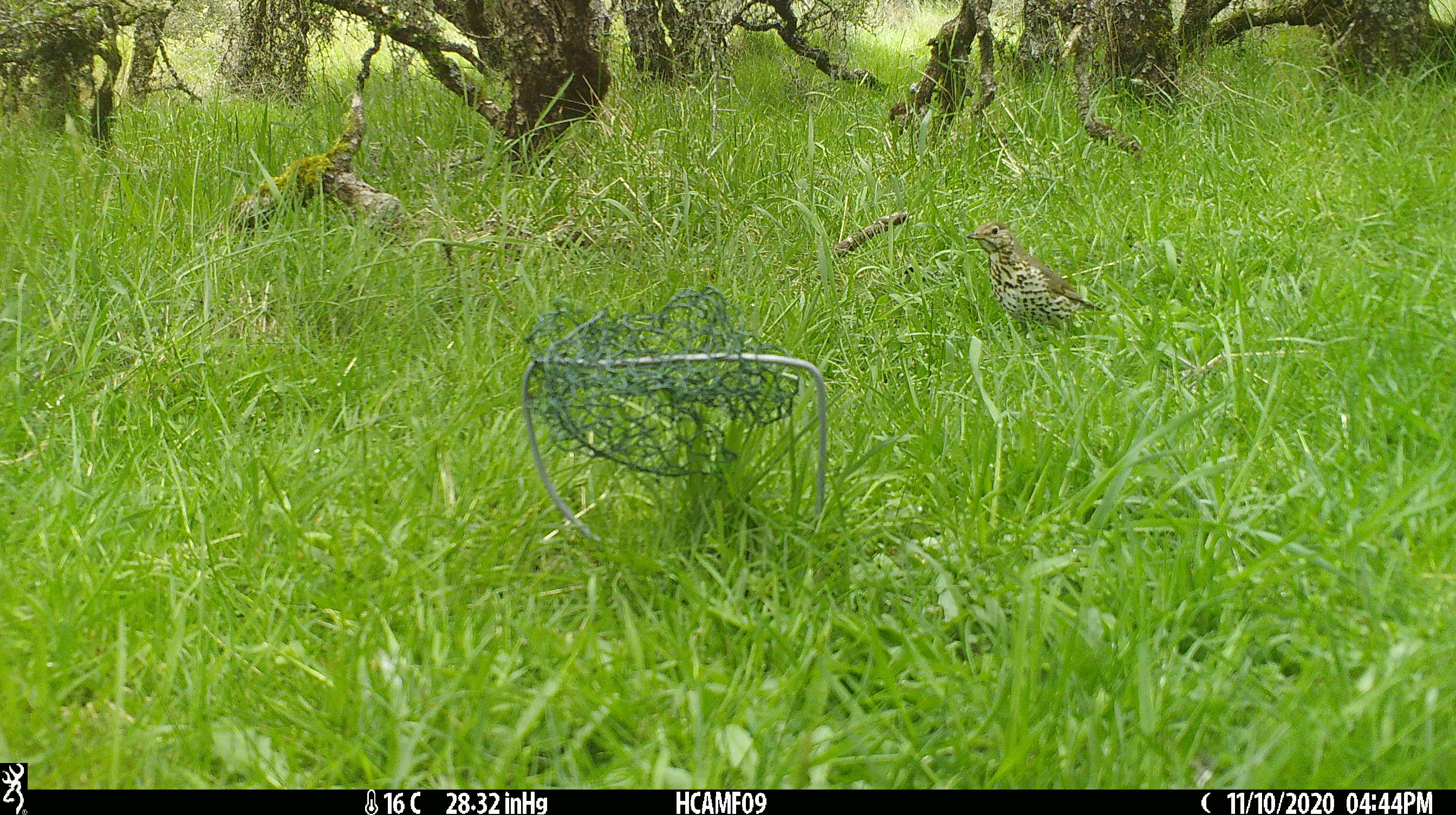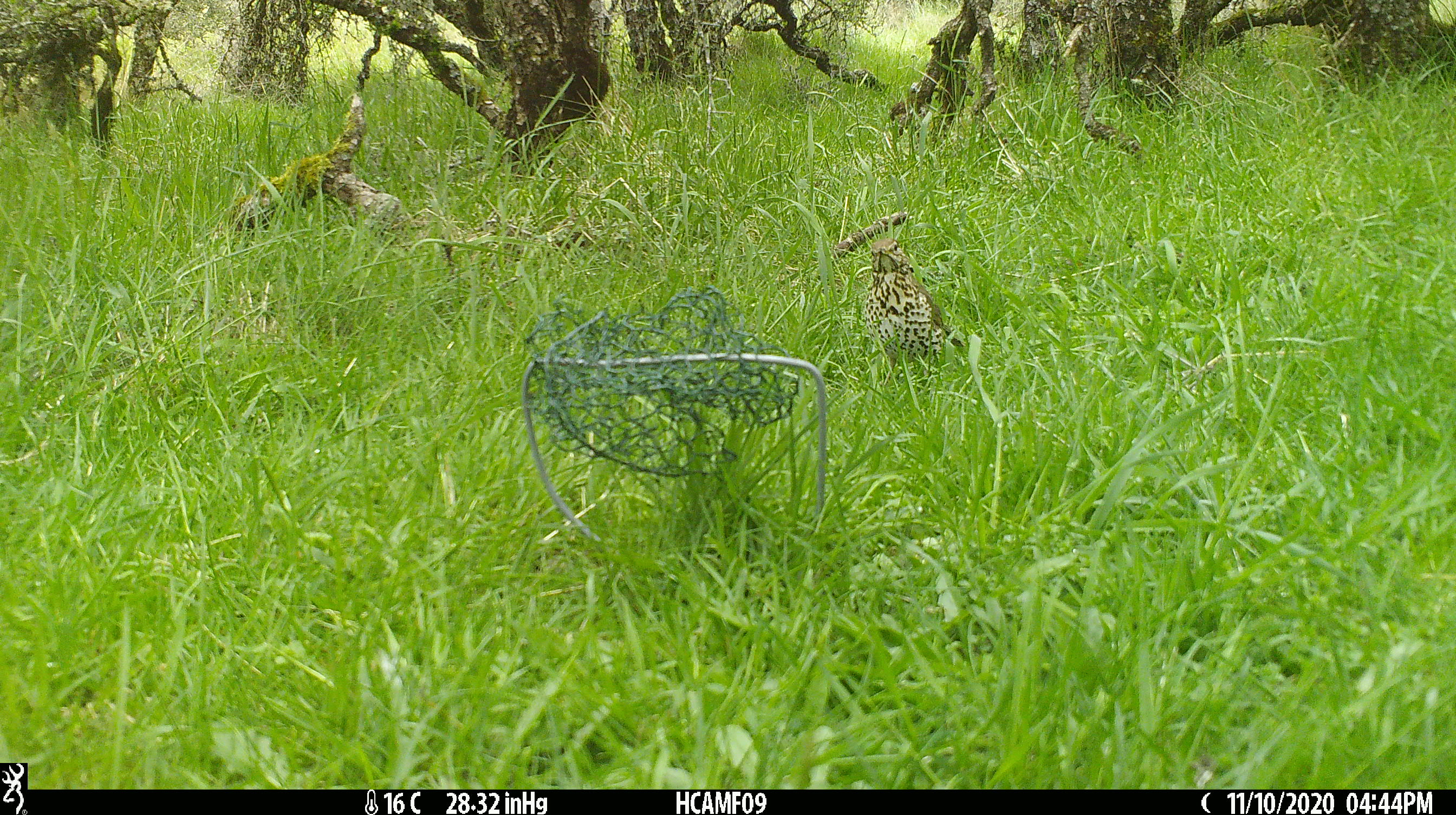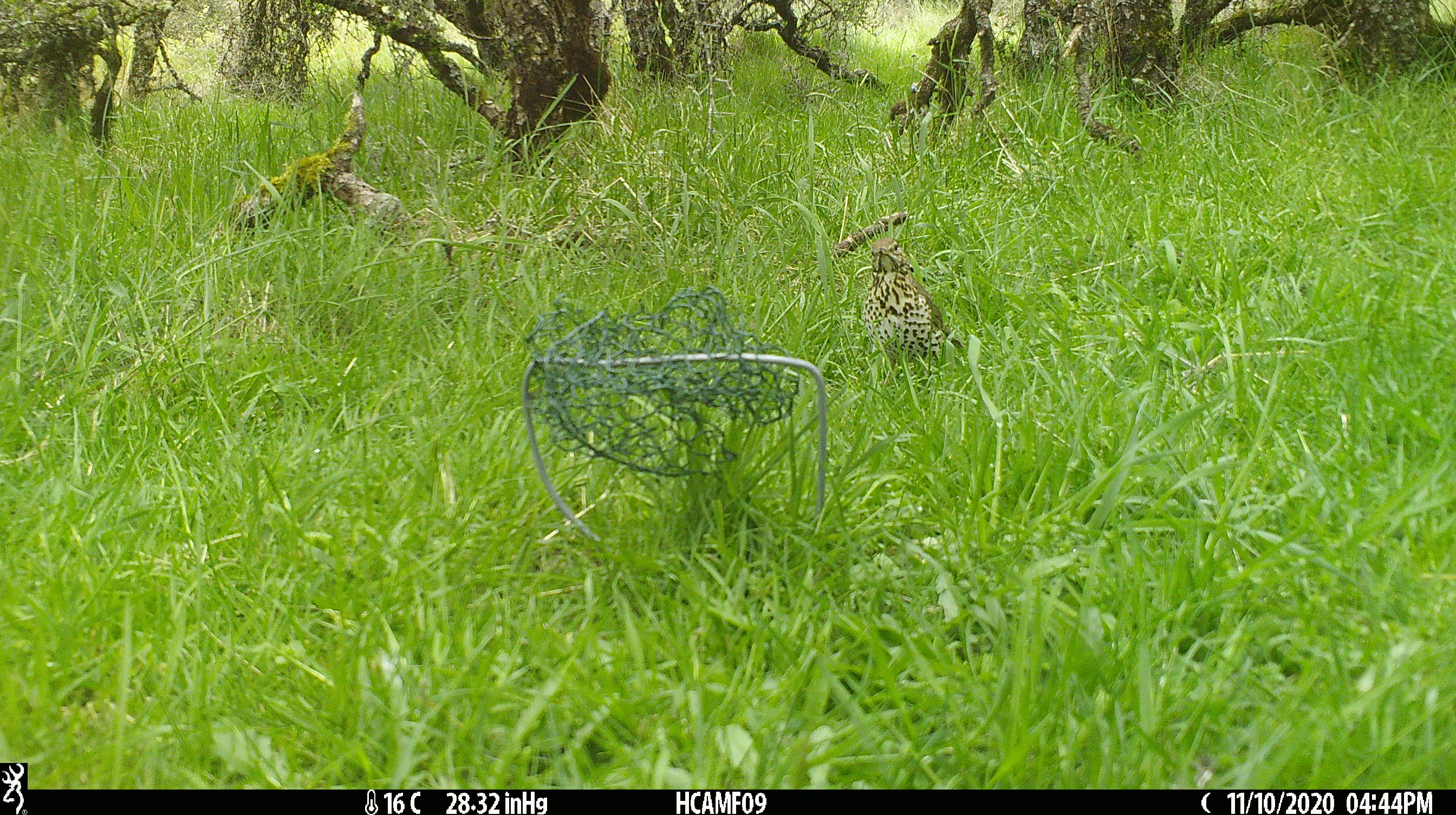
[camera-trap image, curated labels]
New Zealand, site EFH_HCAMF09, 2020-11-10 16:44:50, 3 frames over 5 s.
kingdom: Animalia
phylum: Chordata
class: Aves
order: Passeriformes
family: Turdidae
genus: Turdus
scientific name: Turdus philomelos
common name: song thrush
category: thrush